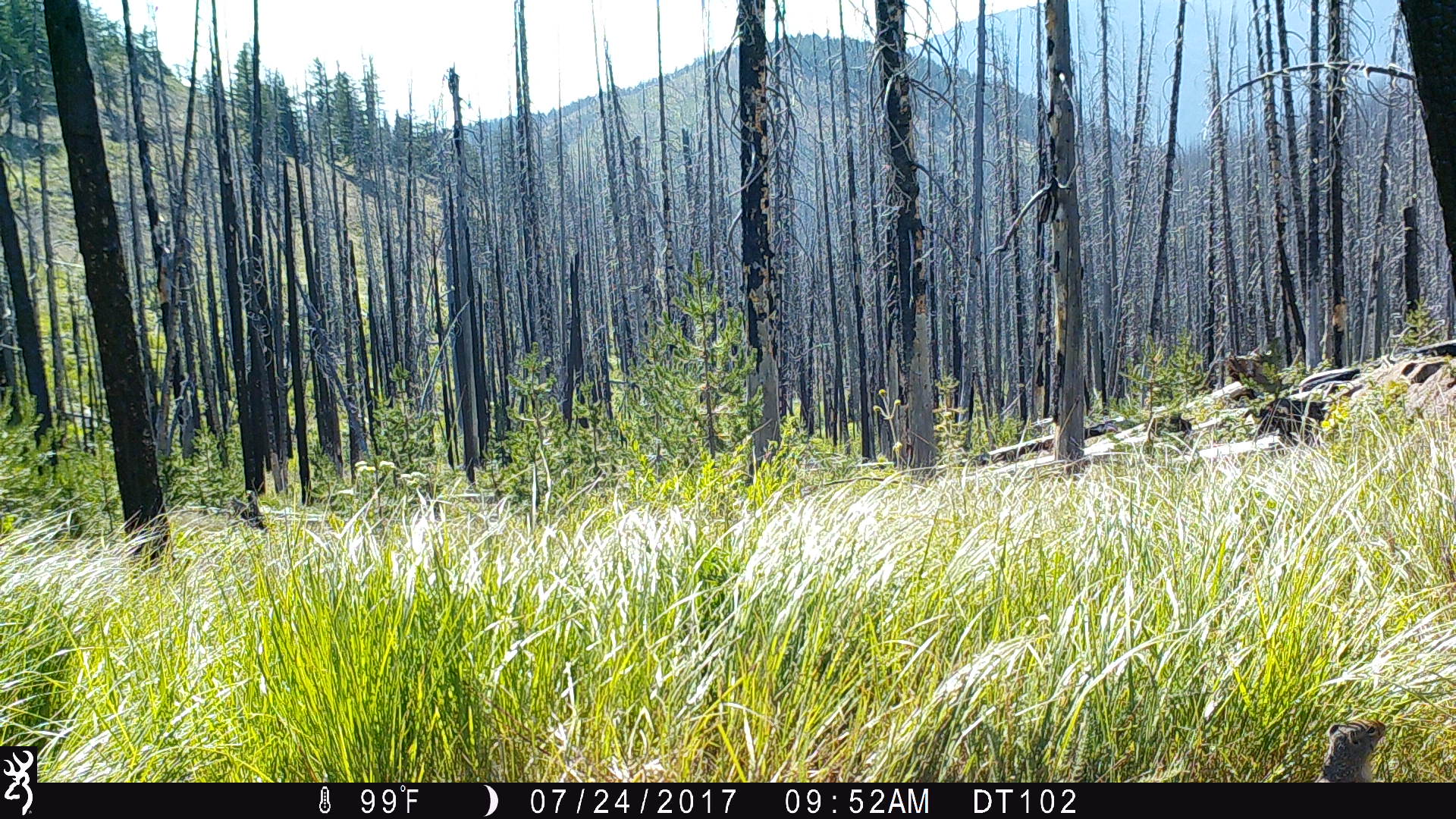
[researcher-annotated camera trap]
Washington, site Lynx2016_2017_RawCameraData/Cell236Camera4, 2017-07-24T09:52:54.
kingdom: Animalia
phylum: Chordata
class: Mammalia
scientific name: Mammalia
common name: small mammal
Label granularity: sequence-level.